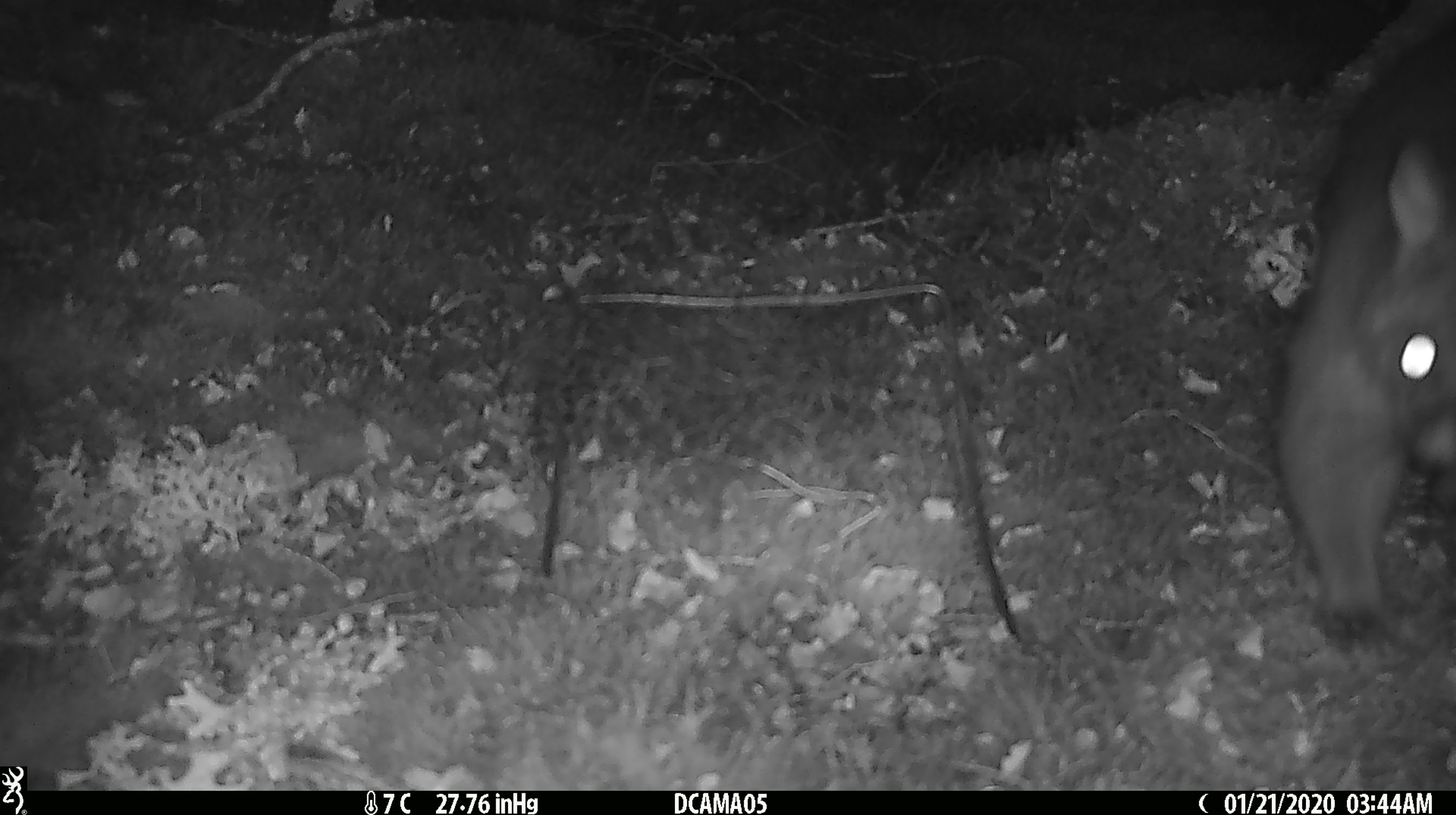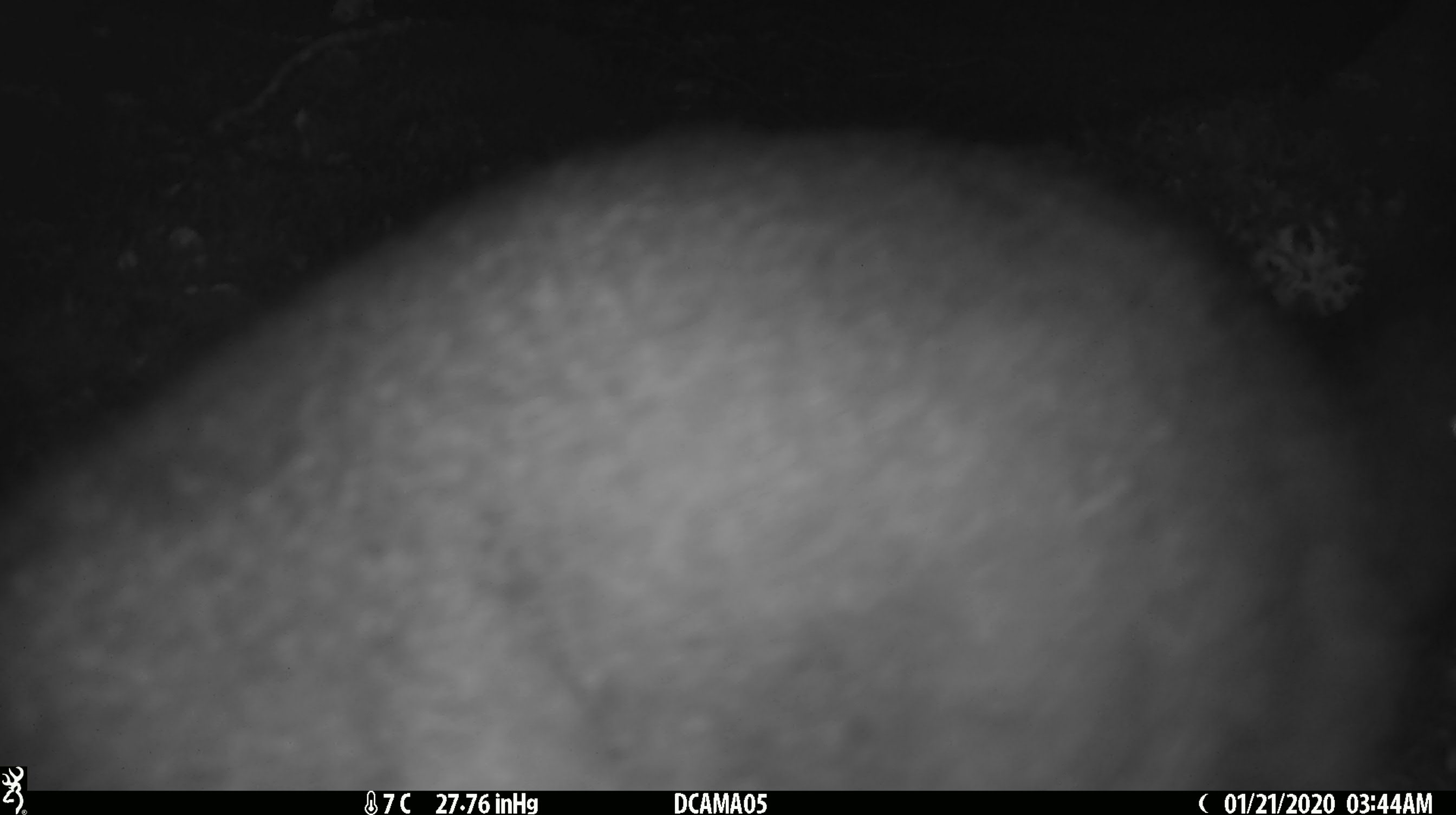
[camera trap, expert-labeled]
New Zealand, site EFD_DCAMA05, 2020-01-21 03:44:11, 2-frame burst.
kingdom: Animalia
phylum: Chordata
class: Mammalia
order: Diprotodontia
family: Phalangeridae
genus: Trichosurus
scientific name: Trichosurus vulpecula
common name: common brushtail possum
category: possum